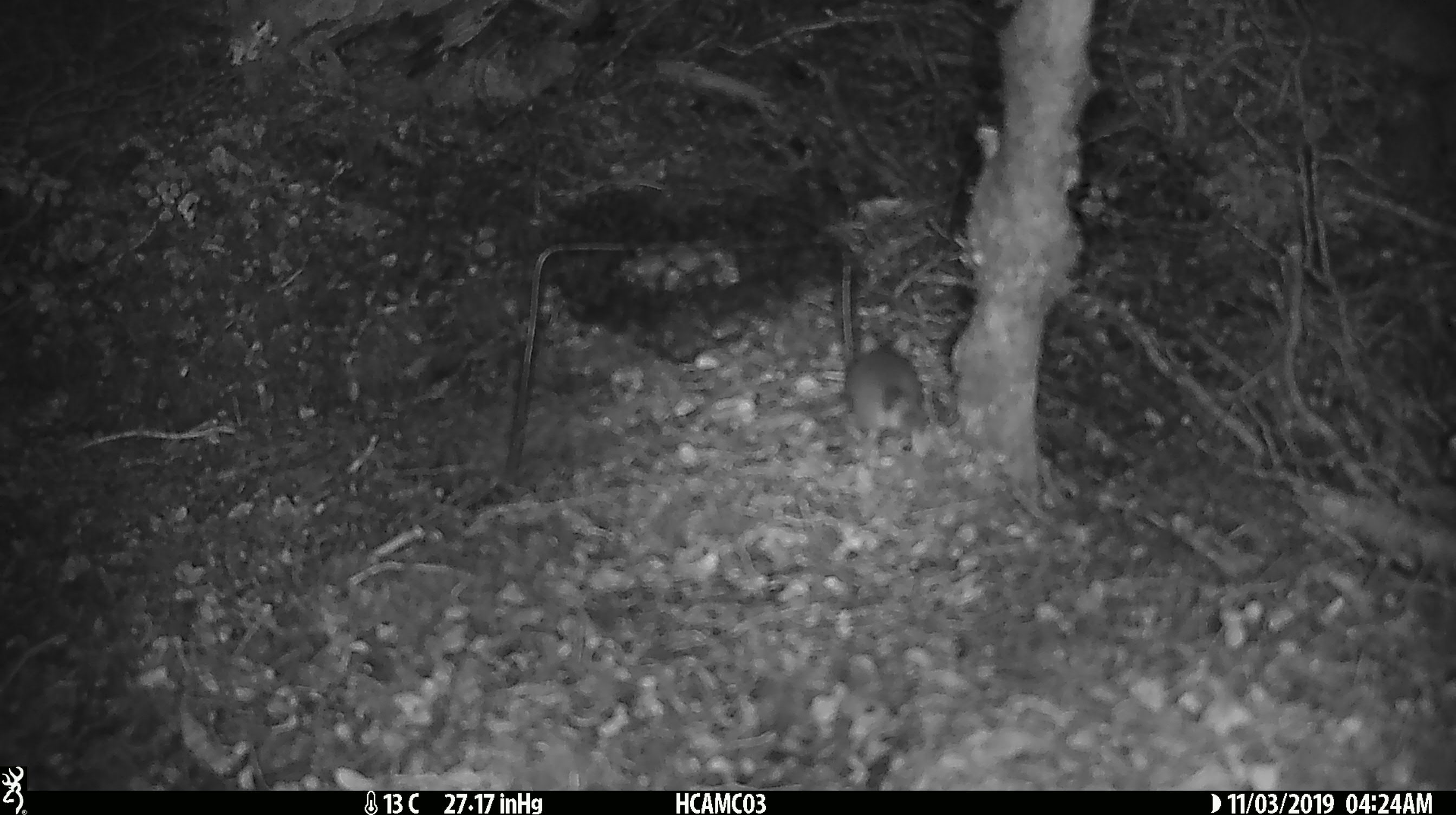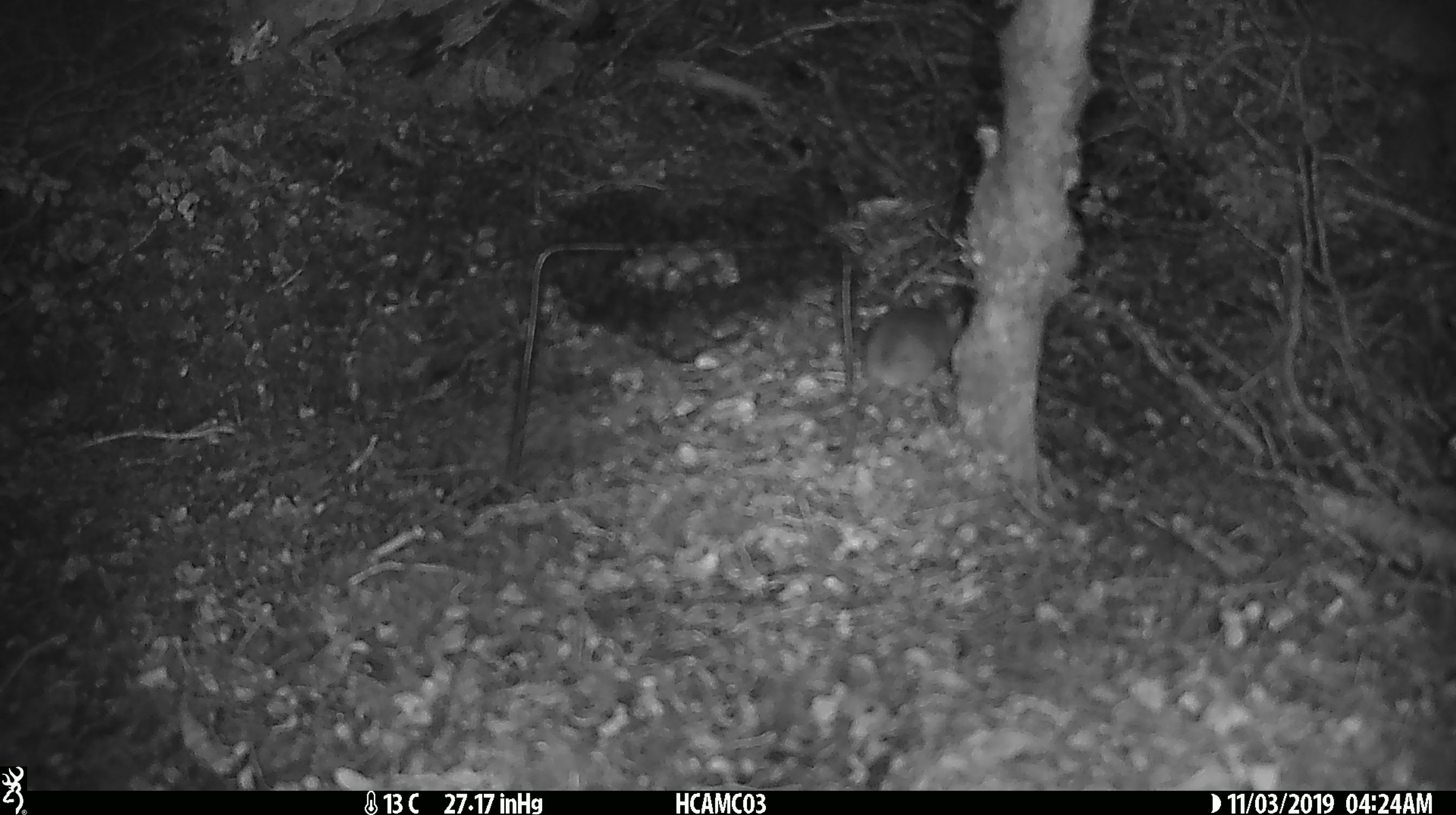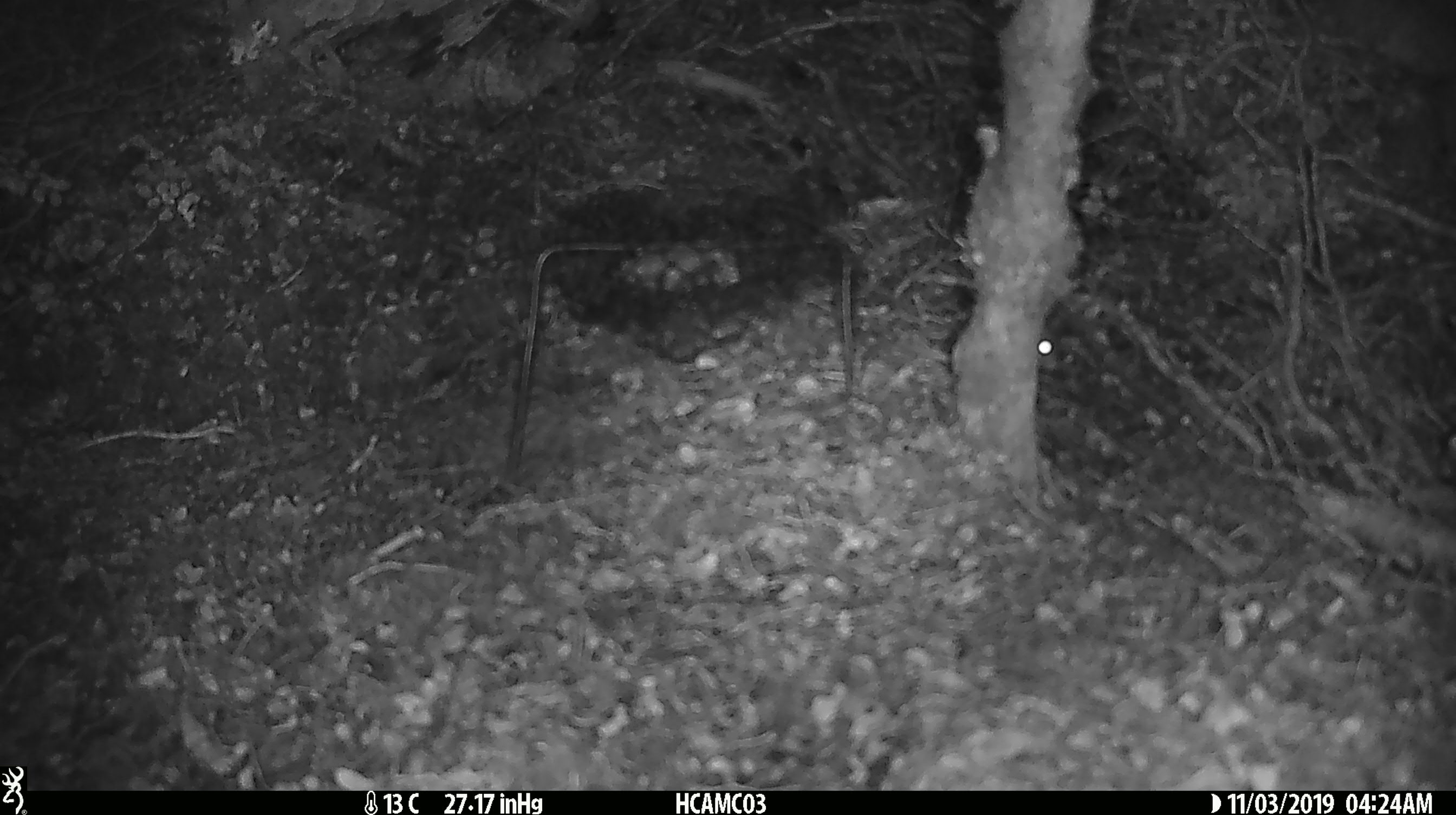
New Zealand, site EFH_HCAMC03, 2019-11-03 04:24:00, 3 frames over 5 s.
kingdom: Animalia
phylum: Chordata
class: Mammalia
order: Rodentia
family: Muridae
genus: Mus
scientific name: Mus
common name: mouse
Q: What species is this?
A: Mouse (Mus).